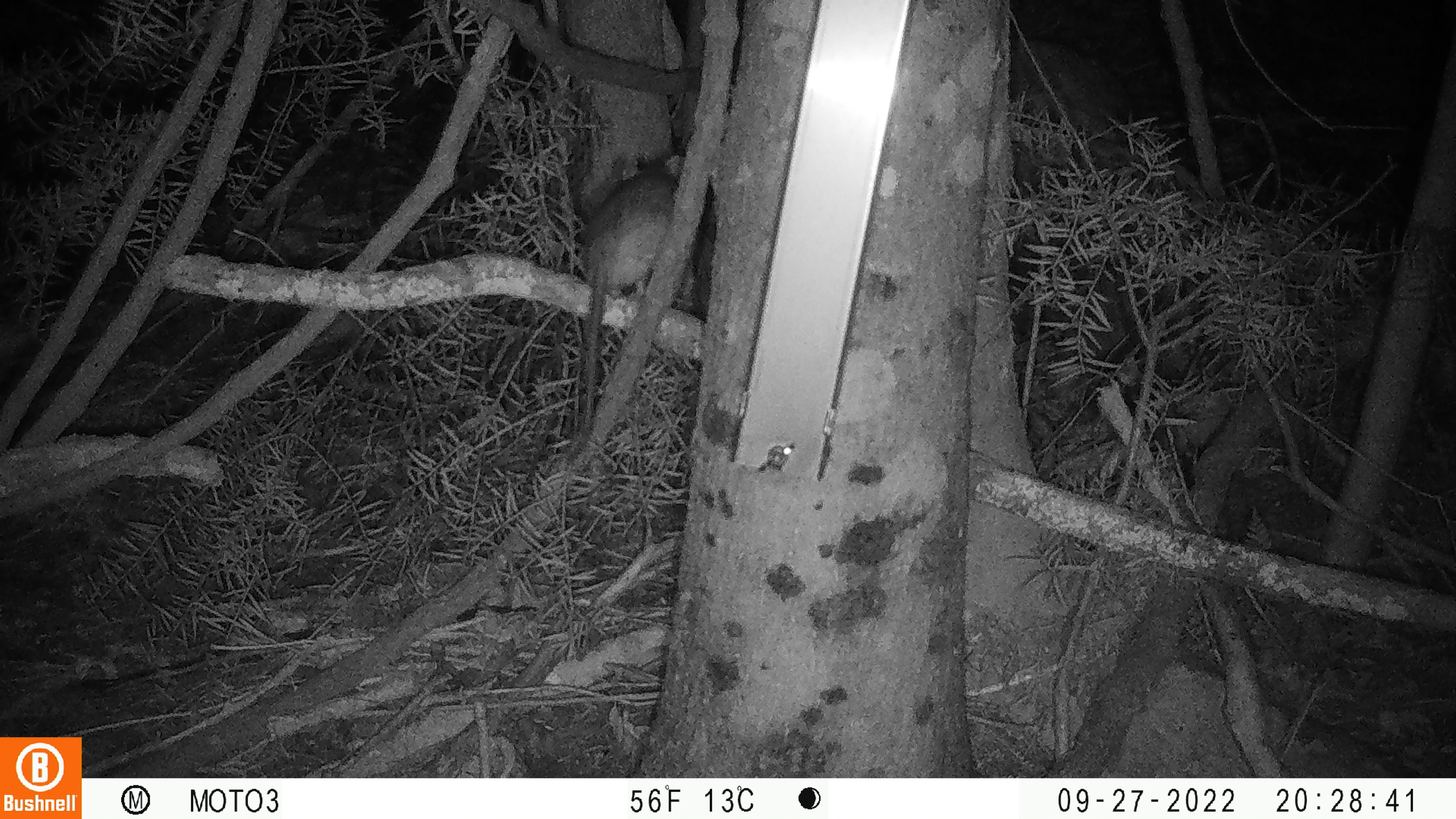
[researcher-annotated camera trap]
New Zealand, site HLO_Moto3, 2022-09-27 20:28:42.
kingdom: Animalia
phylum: Chordata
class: Mammalia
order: Rodentia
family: Muridae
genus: Rattus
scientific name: Rattus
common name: rat